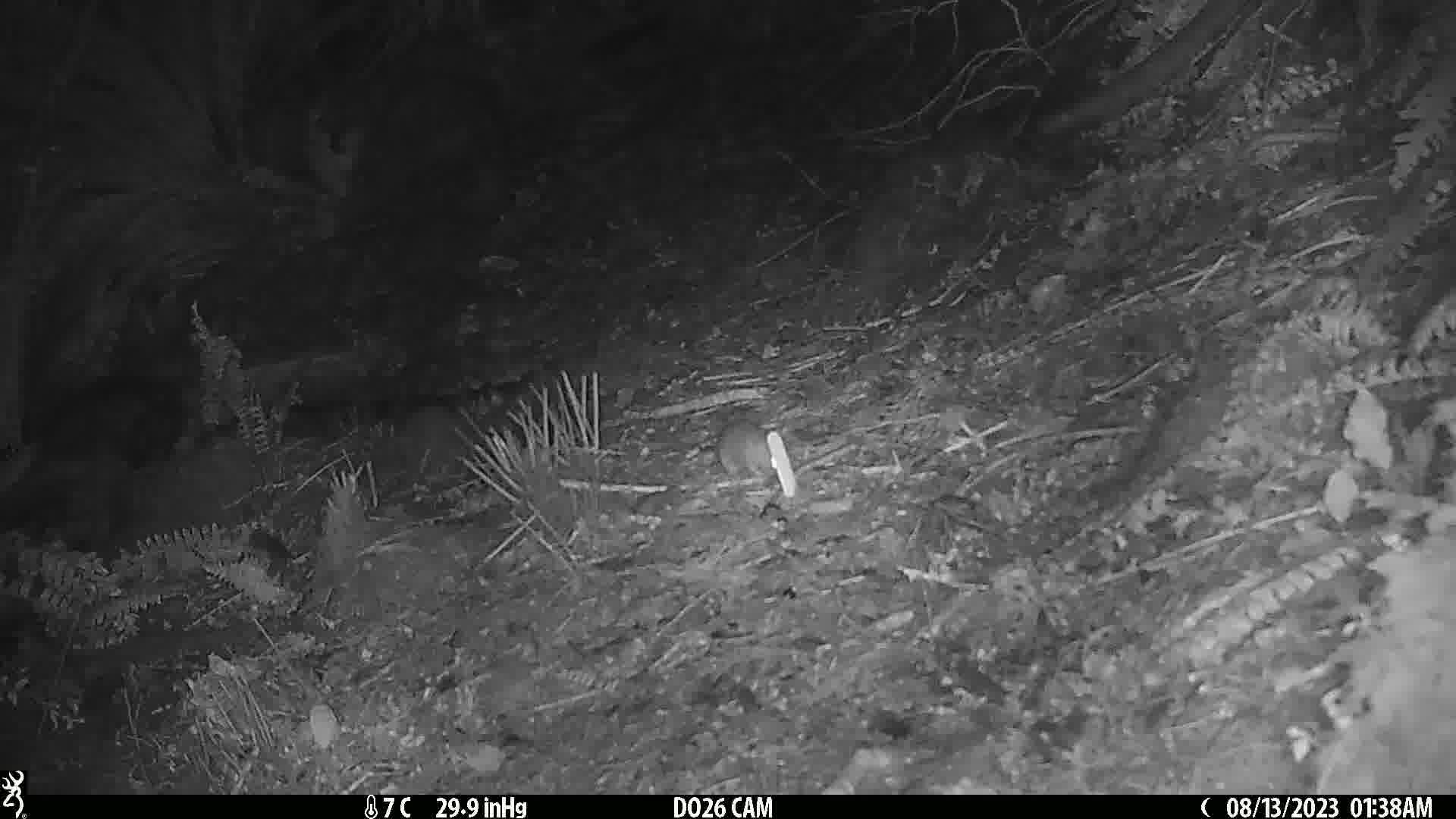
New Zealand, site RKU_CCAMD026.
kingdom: Animalia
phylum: Chordata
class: Mammalia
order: Rodentia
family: Muridae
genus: Rattus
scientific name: Rattus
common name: rat